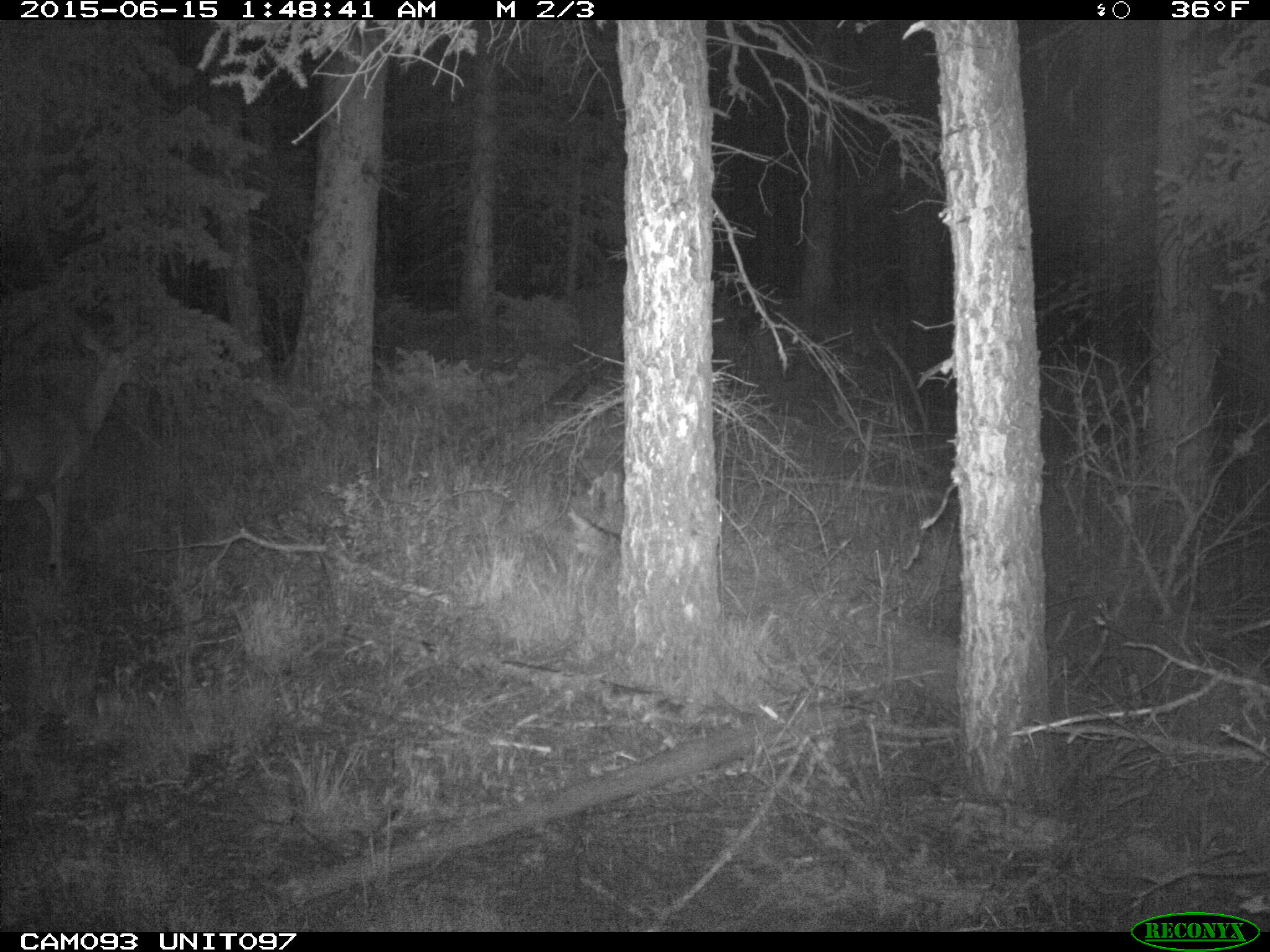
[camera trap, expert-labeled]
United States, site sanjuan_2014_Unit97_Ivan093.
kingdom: Animalia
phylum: Chordata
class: Mammalia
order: Artiodactyla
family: Cervidae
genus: Odocoileus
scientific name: Odocoileus hemionus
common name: mule deer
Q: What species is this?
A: Odocoileus hemionus (mule deer).